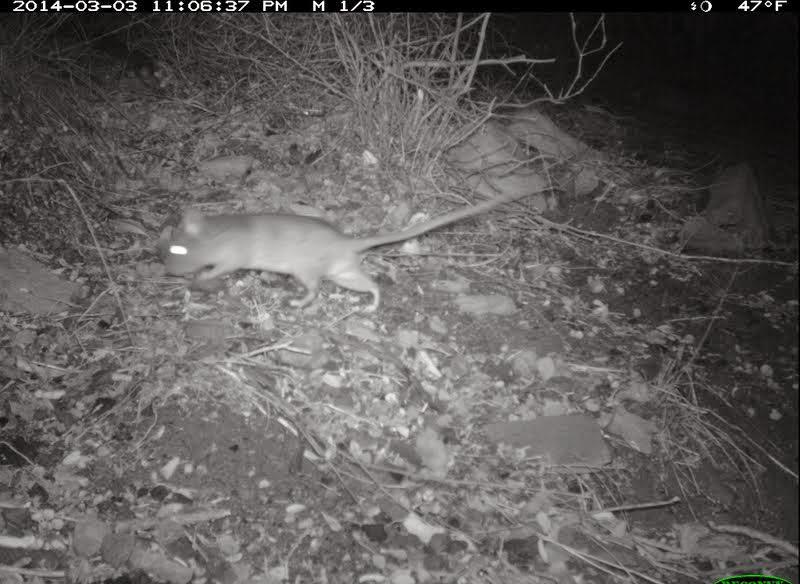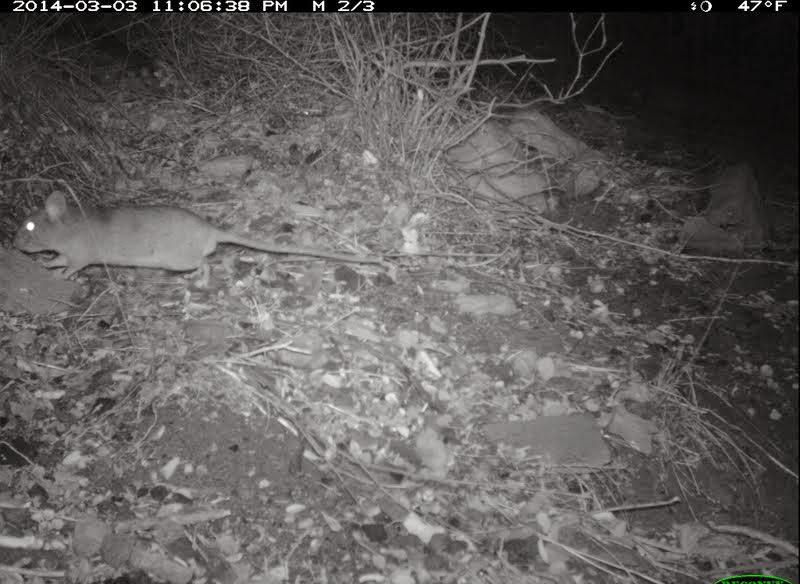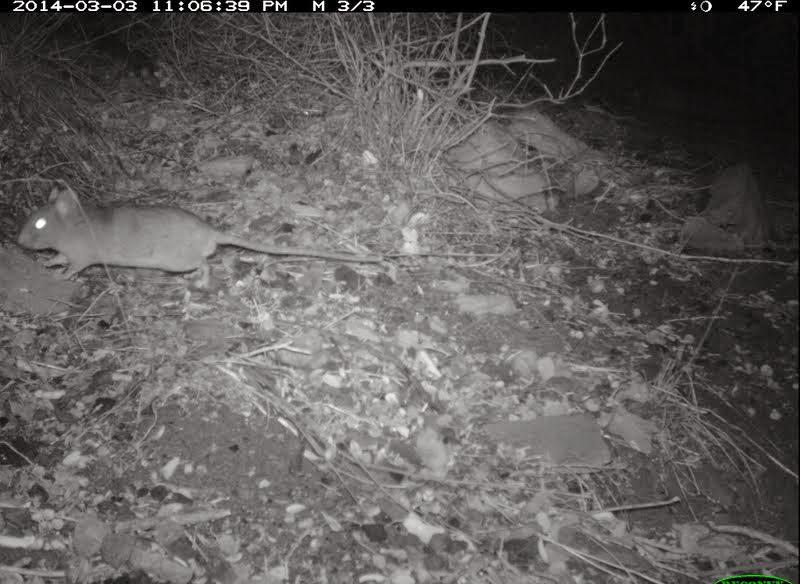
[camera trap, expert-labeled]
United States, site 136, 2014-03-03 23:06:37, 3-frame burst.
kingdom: Animalia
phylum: Chordata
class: Mammalia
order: Rodentia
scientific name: Rodentia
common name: rodent